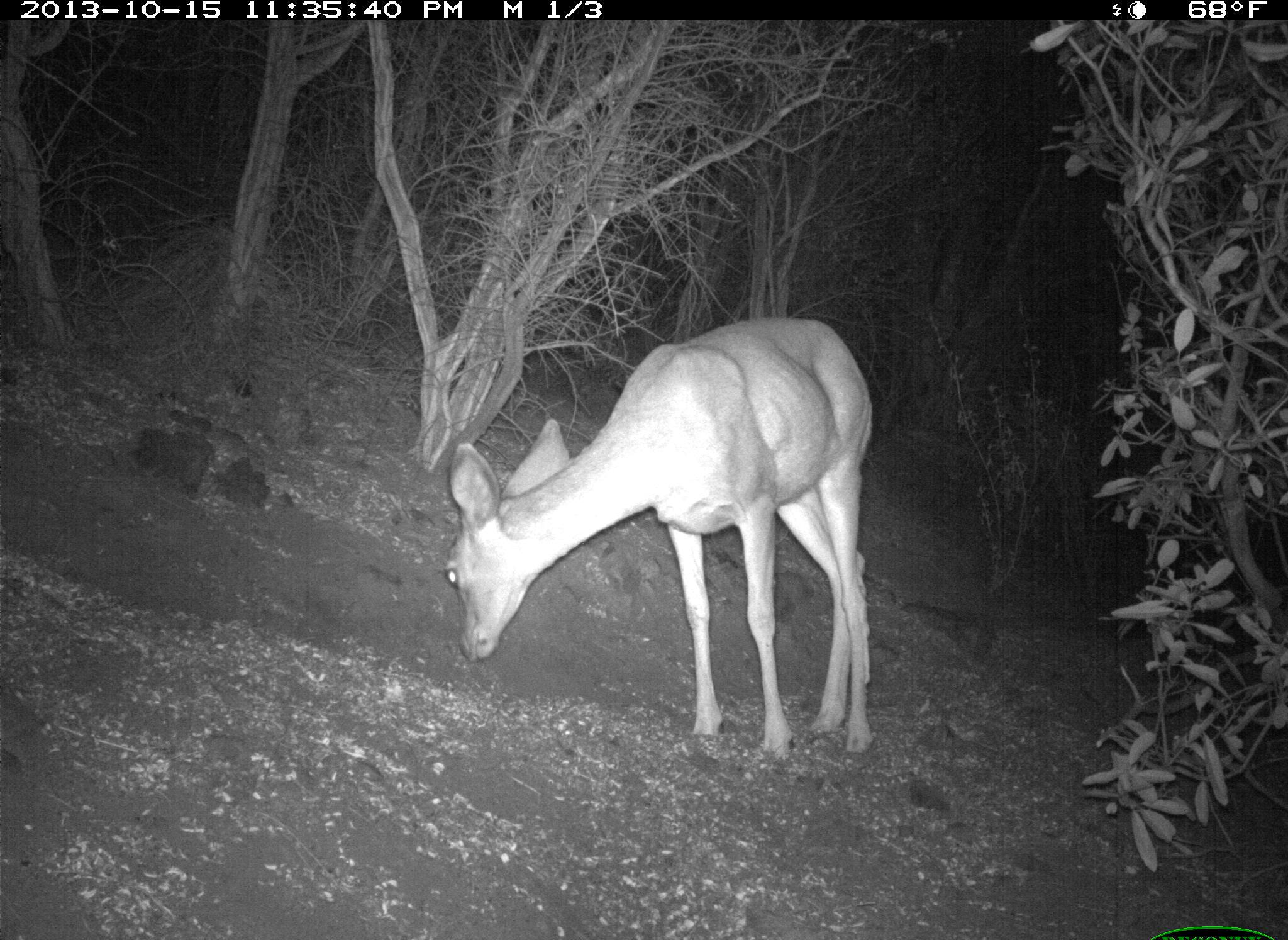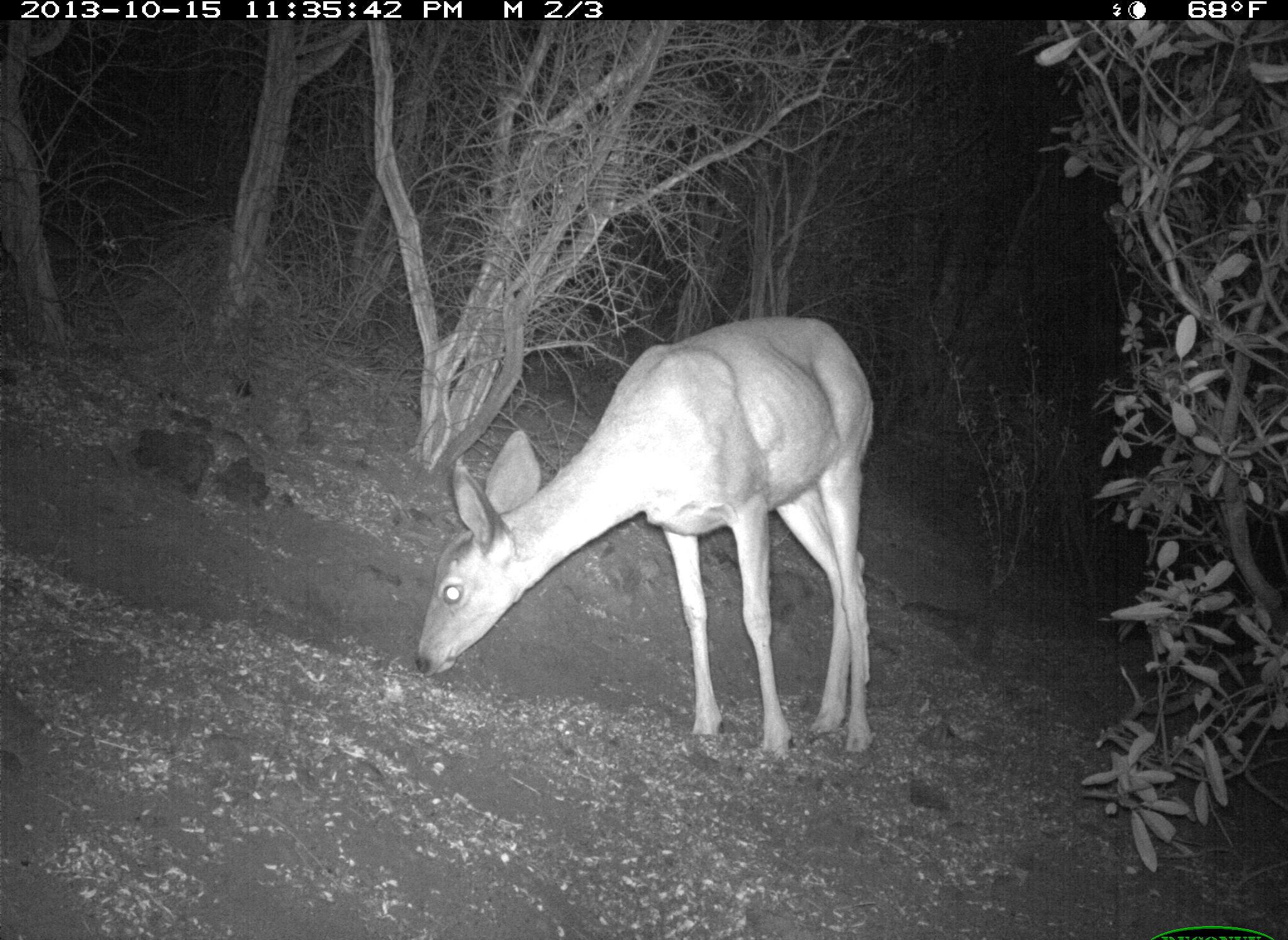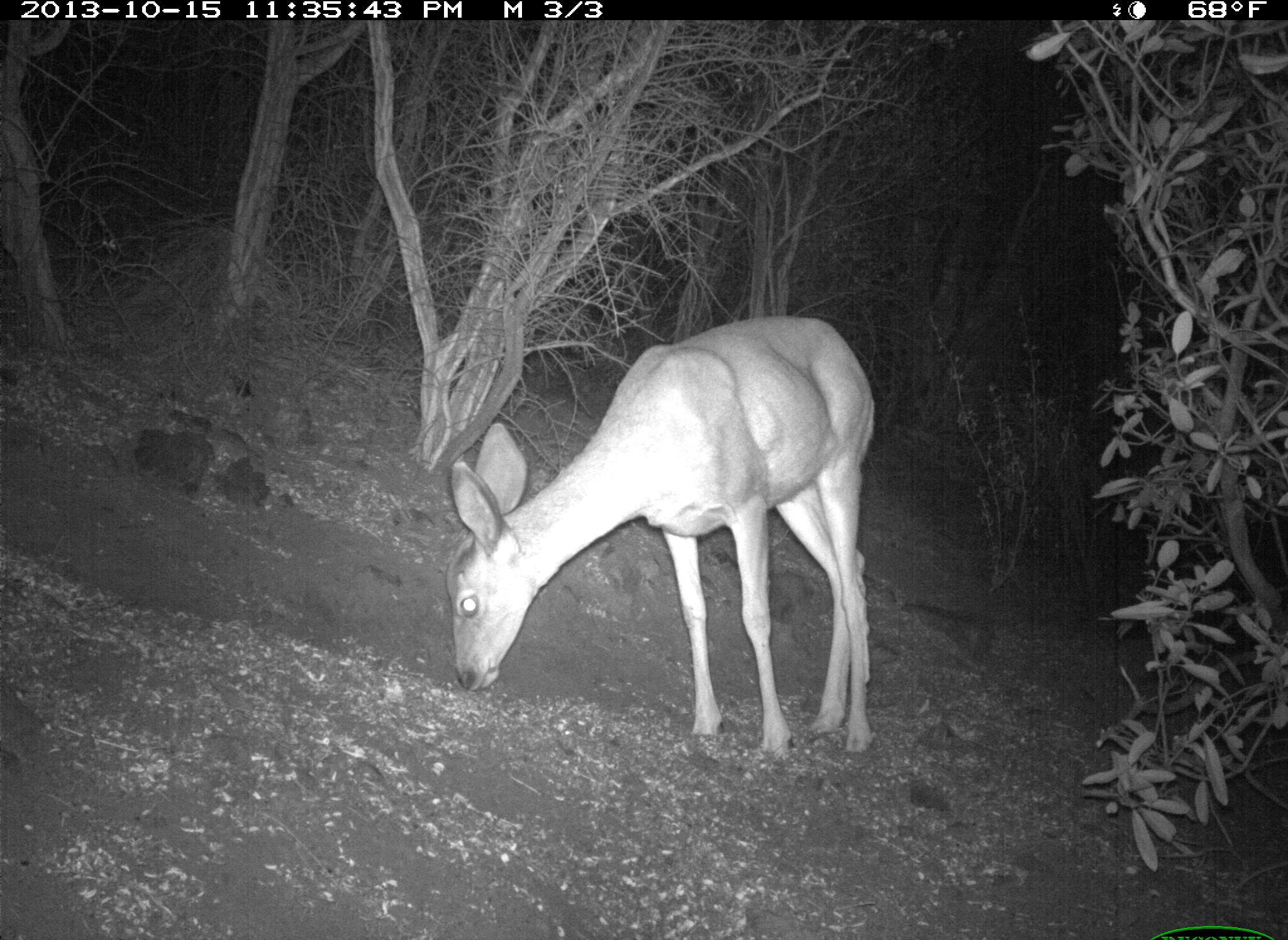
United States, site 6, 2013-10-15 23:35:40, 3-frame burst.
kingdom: Animalia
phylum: Chordata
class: Mammalia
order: Artiodactyla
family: Cervidae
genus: Odocoileus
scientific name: Odocoileus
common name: deer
Deer (Odocoileus).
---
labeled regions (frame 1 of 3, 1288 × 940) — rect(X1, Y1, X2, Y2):
deer: rect(437, 316, 886, 768)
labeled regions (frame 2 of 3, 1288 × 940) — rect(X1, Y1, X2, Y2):
deer: rect(412, 316, 876, 769)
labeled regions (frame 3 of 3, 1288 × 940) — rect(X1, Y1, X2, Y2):
deer: rect(440, 316, 886, 776)